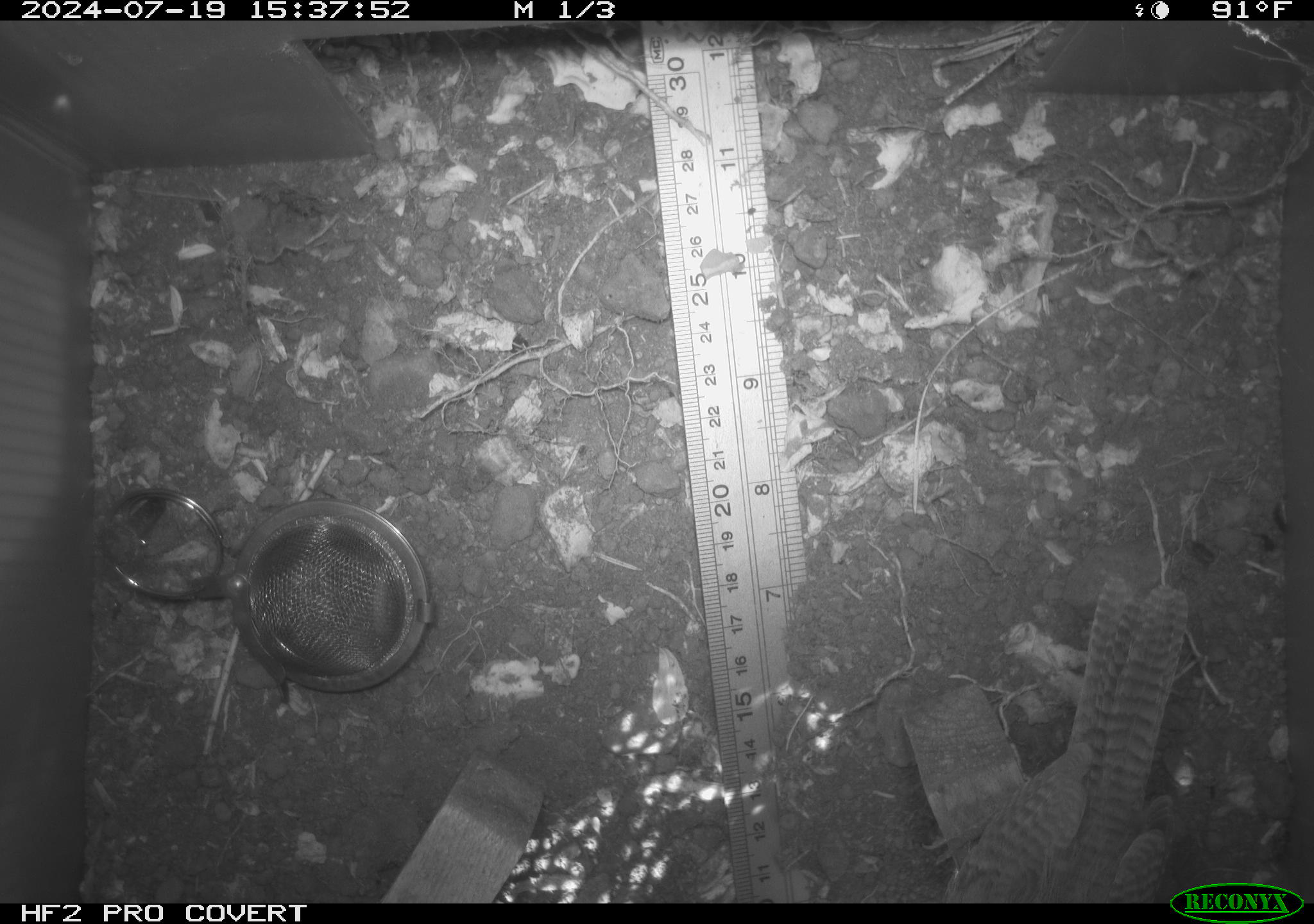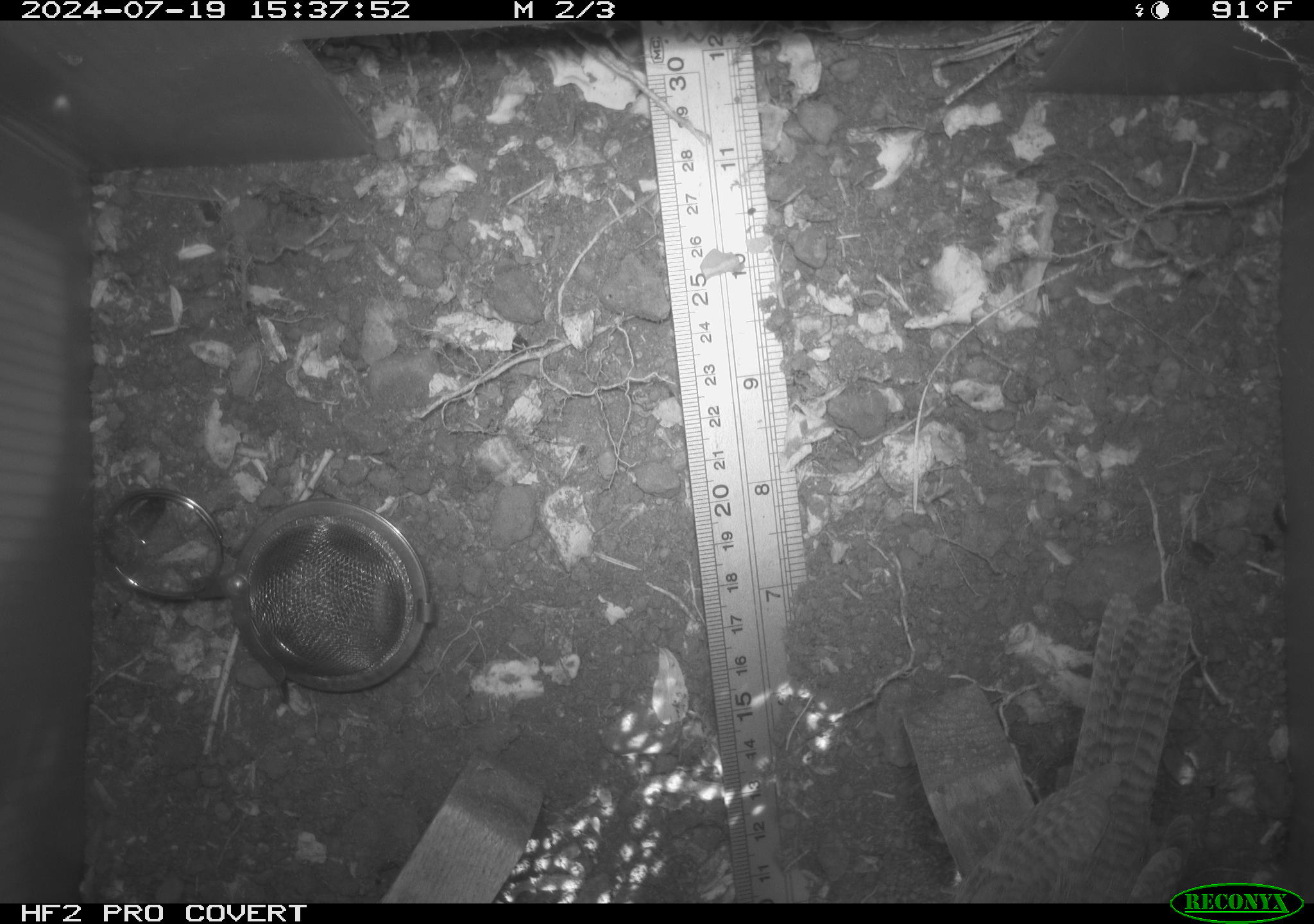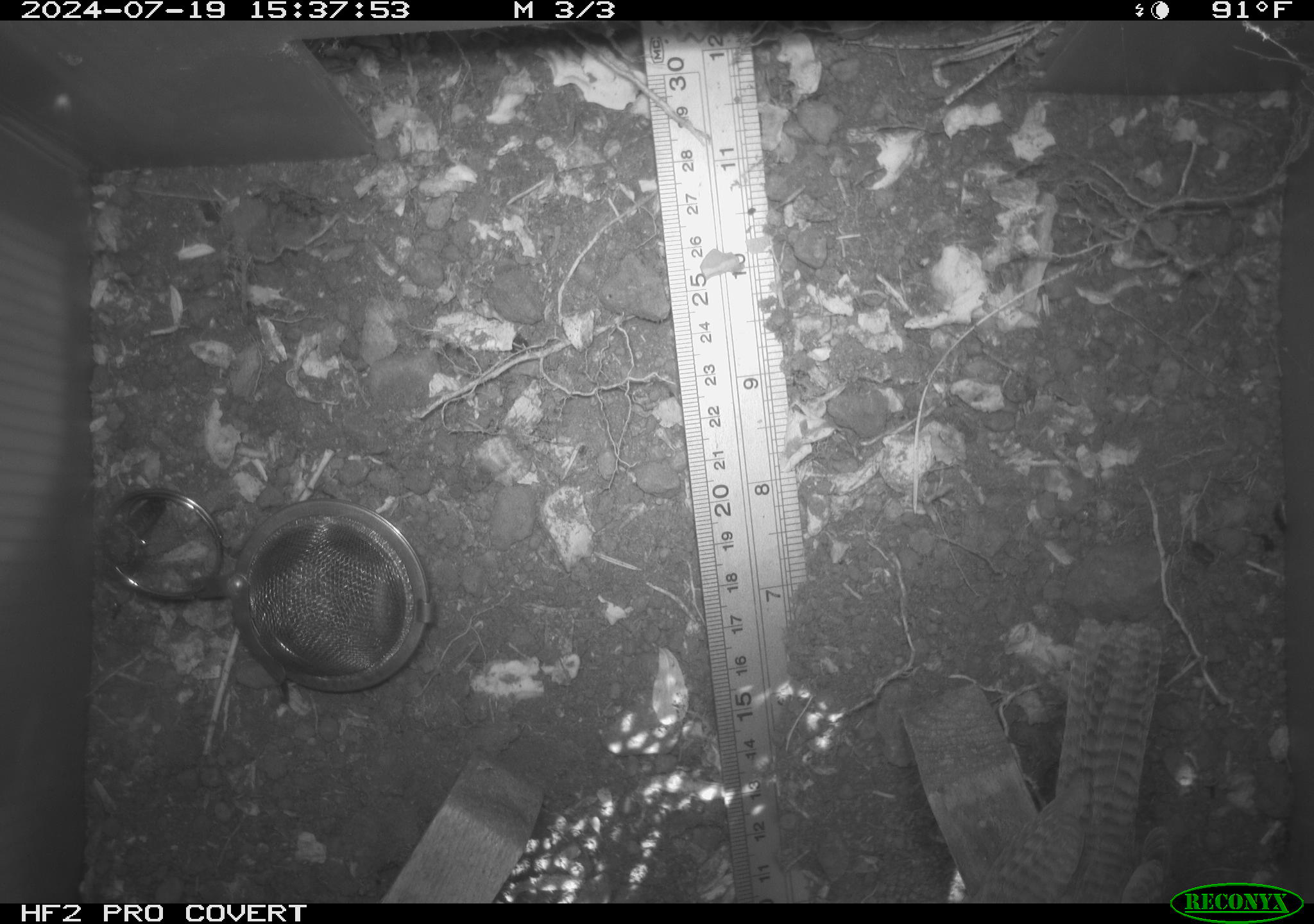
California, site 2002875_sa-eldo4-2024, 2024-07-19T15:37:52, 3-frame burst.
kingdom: Animalia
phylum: Chordata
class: Aves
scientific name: Aves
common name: bird